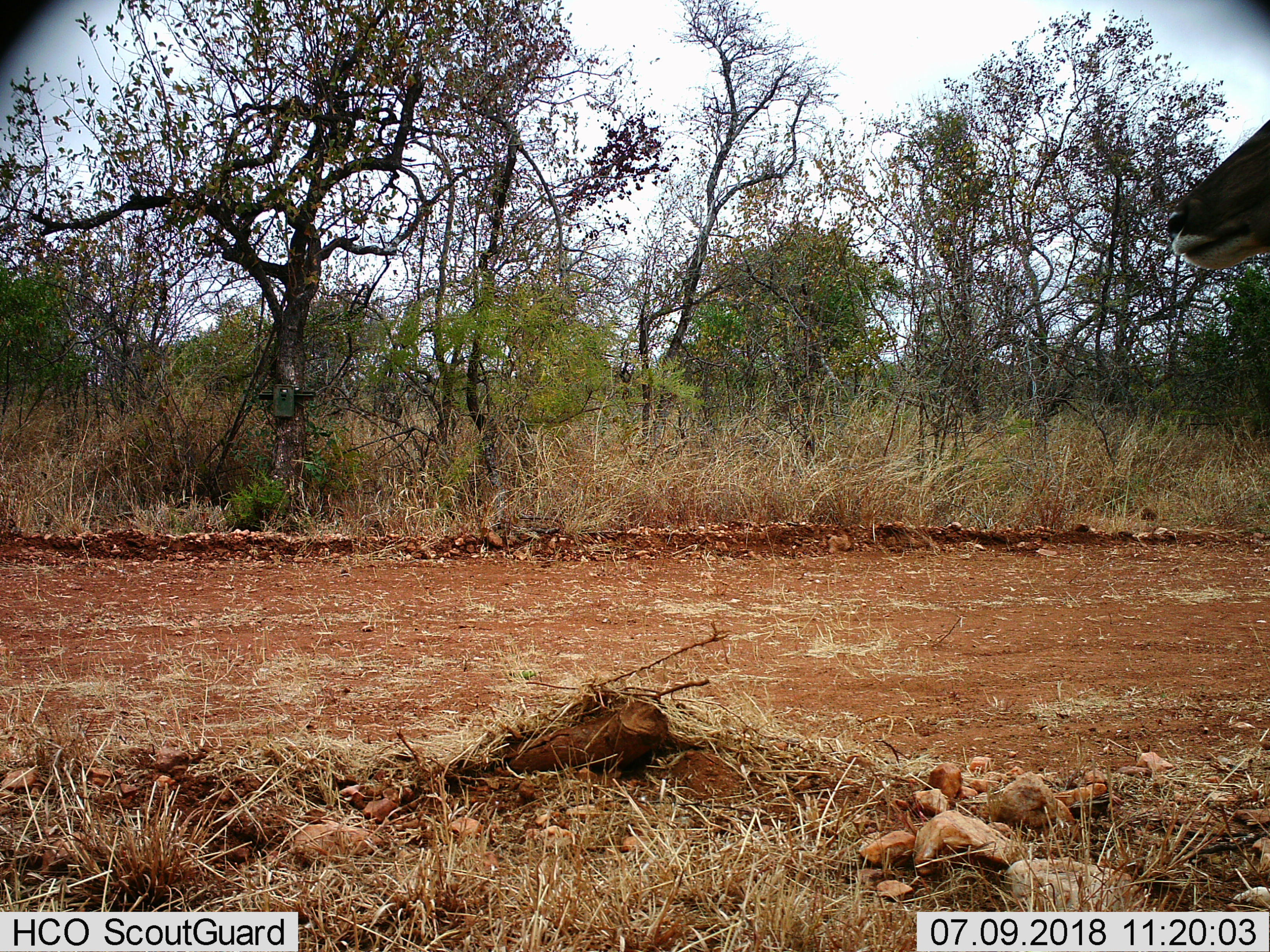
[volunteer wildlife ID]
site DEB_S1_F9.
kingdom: Animalia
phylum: Chordata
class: Mammalia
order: Artiodactyla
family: Bovidae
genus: Aepyceros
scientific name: Aepyceros melampus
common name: impala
Impala (Aepyceros melampus), count 1. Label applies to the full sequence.